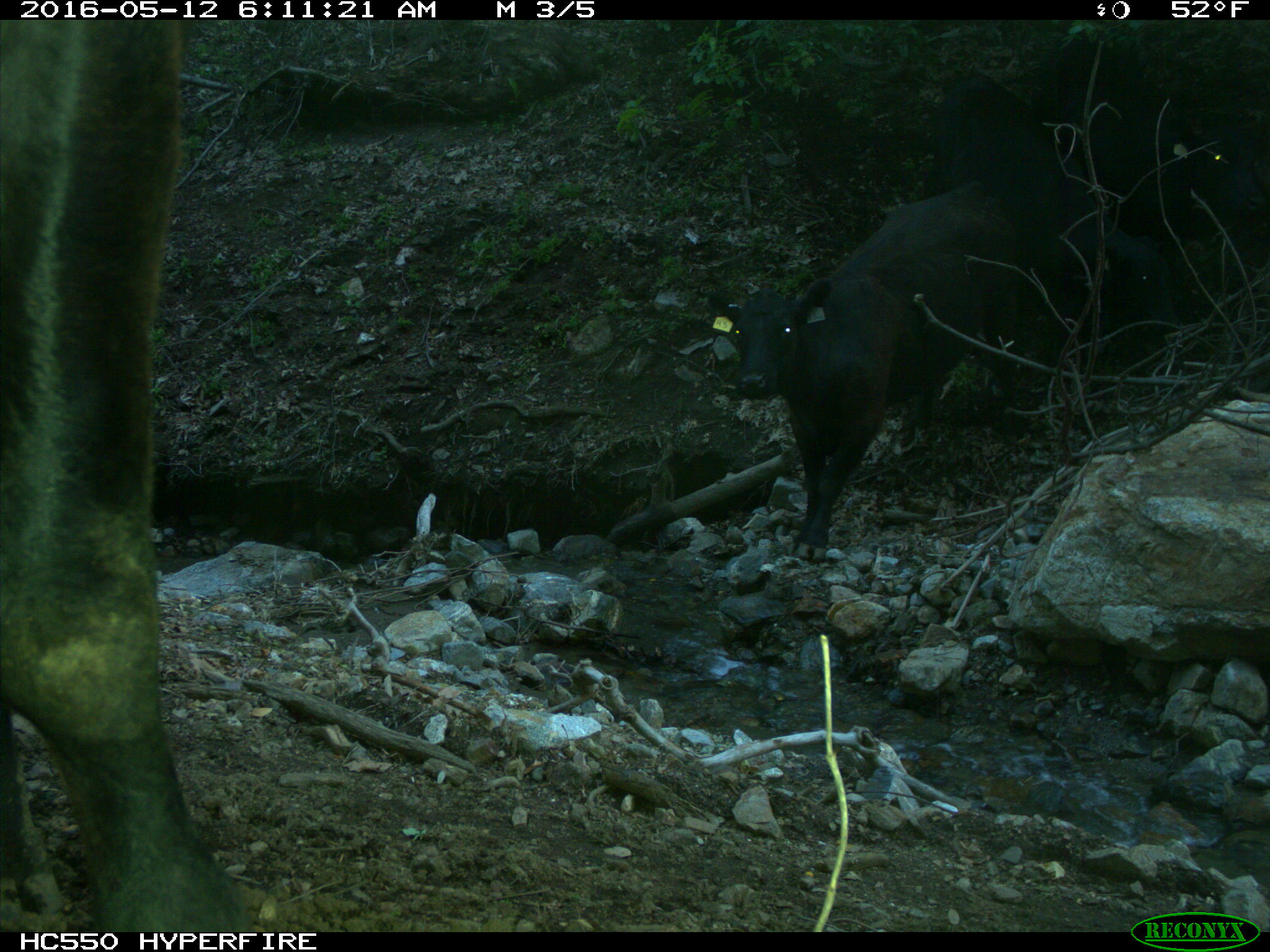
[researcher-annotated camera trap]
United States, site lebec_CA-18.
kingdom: Animalia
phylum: Chordata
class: Mammalia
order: Artiodactyla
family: Bovidae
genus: Bos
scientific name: Bos taurus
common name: domestic cow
Bos taurus (domestic cow).